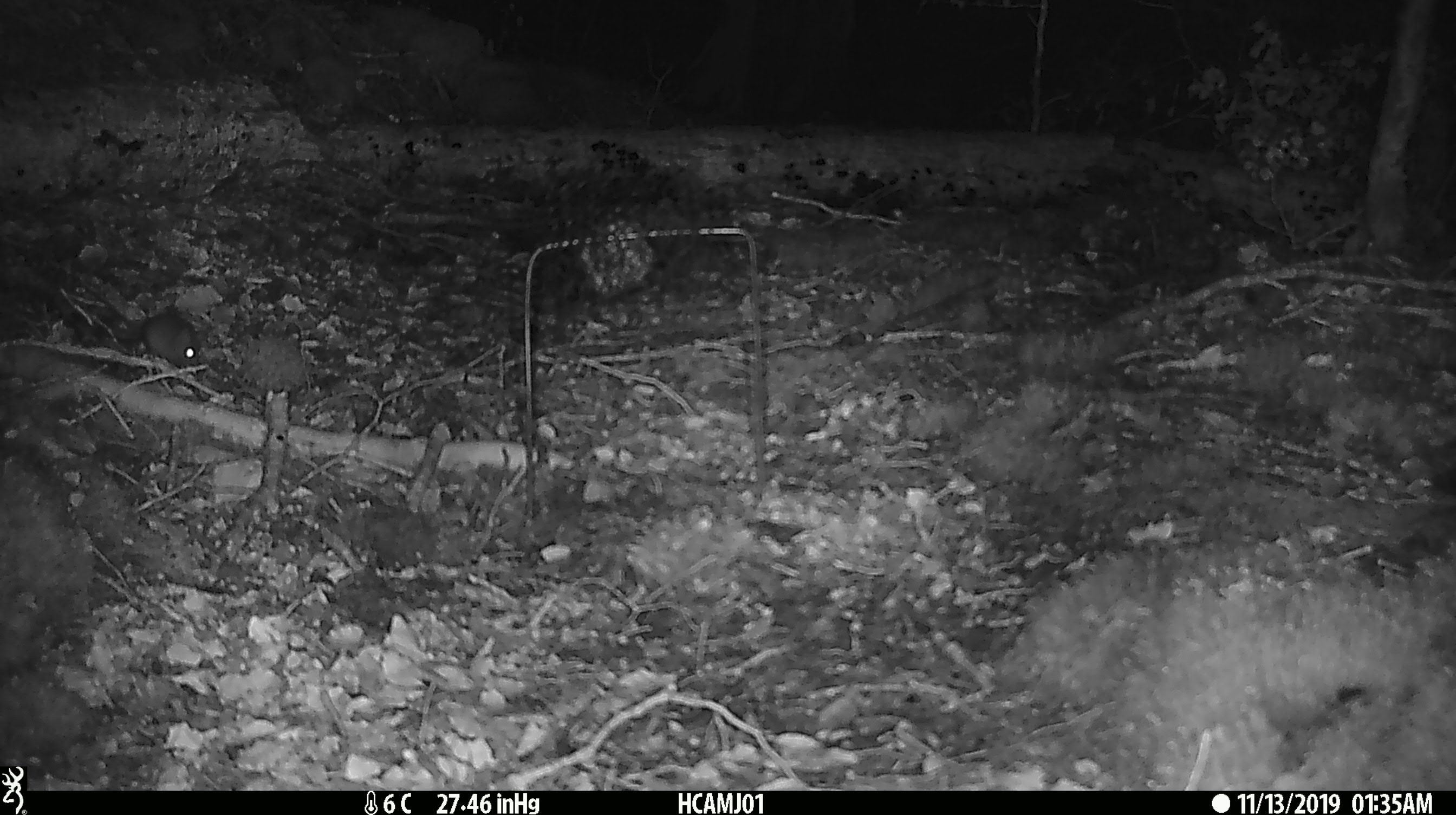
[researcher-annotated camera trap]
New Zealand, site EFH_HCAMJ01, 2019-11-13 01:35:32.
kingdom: Animalia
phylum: Chordata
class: Mammalia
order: Rodentia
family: Muridae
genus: Mus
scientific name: Mus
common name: mouse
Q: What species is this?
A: Mouse (Mus).